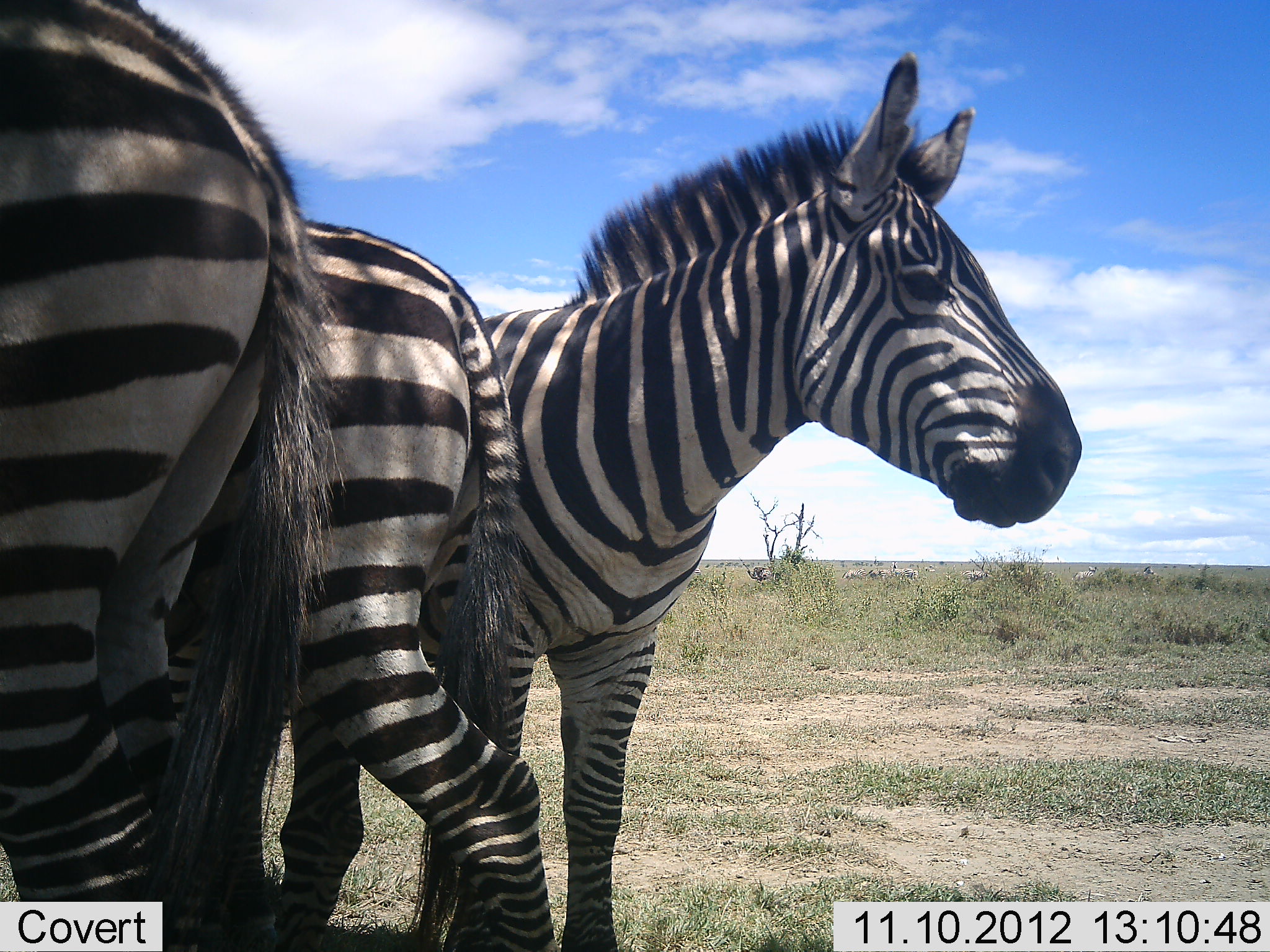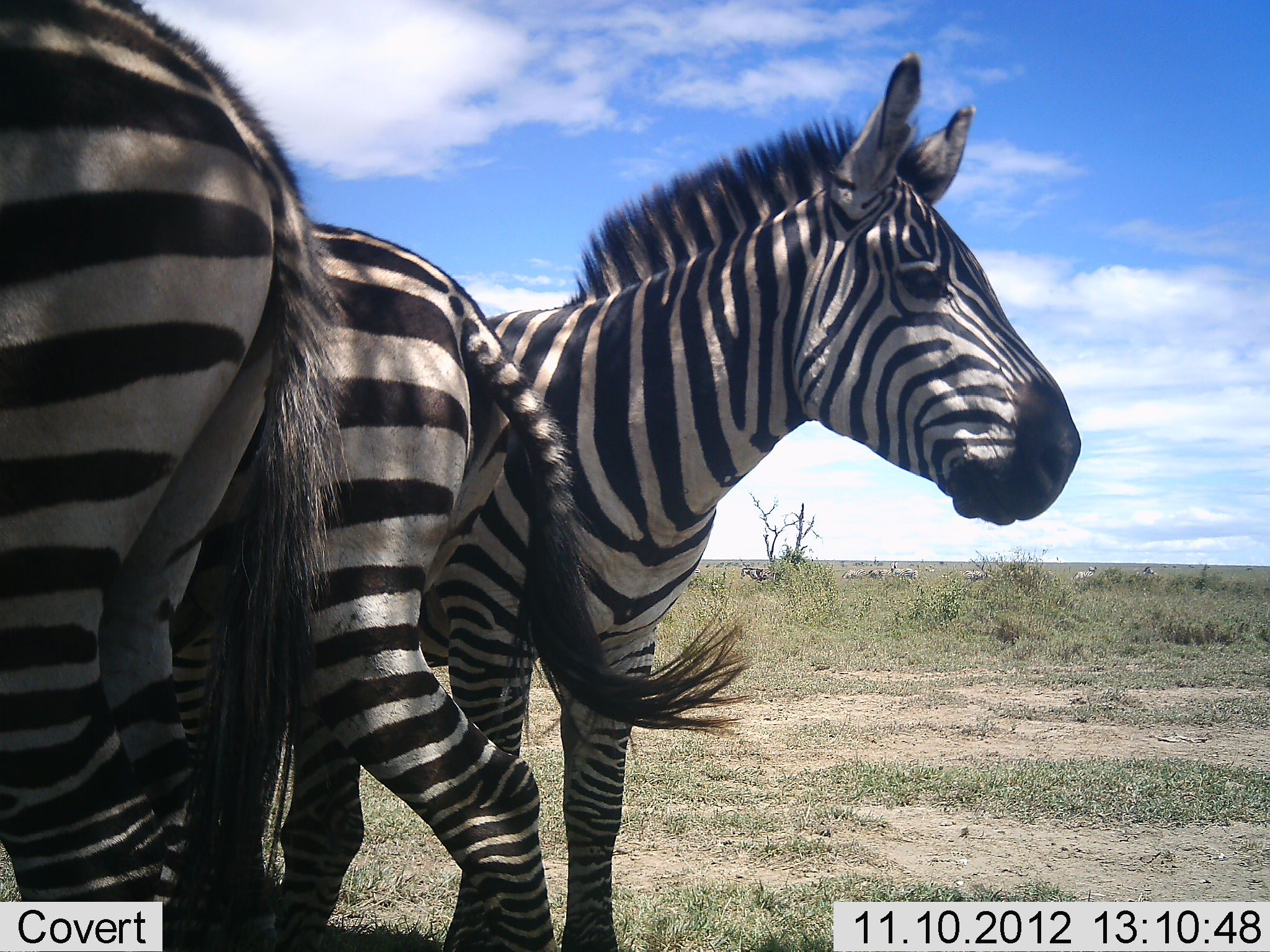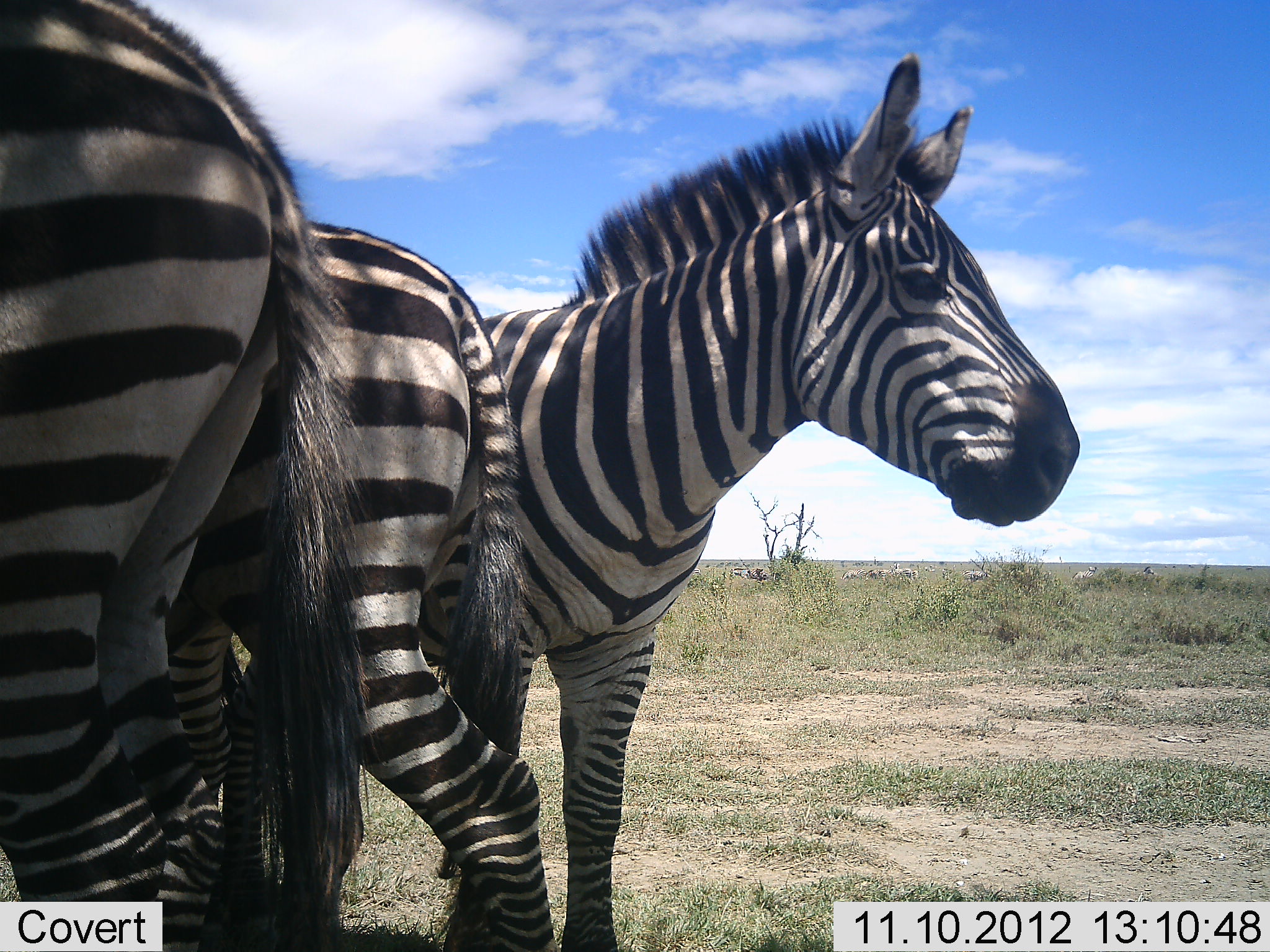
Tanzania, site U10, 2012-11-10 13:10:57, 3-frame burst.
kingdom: Animalia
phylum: Chordata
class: Mammalia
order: Perissodactyla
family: Equidae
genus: Equus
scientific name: Equus quagga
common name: plains zebra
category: zebra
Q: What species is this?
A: Zebra (plains zebra) (Equus quagga).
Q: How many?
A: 3.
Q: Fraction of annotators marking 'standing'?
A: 100%.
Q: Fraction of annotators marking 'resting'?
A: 10%.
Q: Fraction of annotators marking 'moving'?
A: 10%.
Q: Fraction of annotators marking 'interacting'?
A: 10%.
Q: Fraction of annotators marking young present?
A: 0%.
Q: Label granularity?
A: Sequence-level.